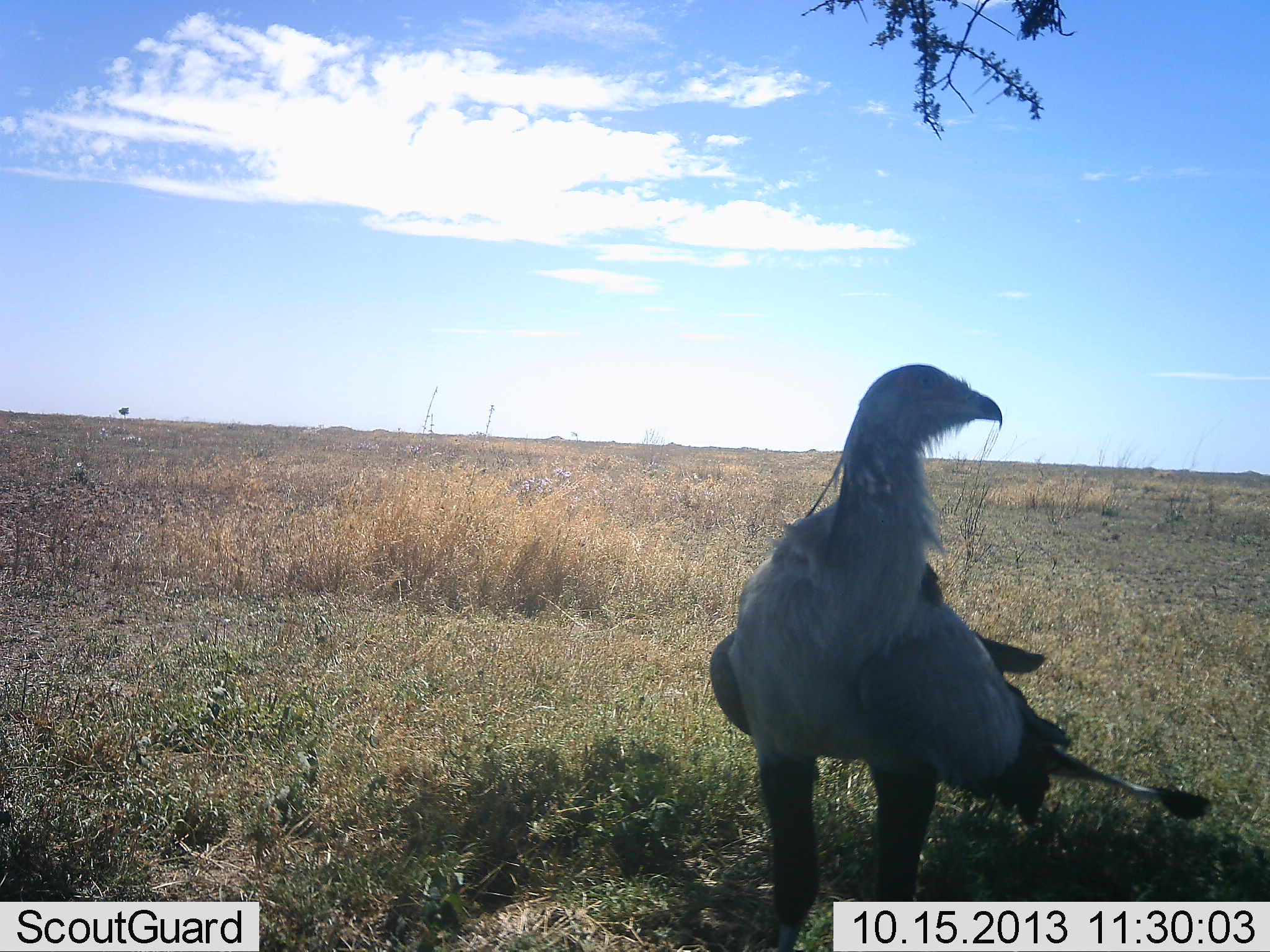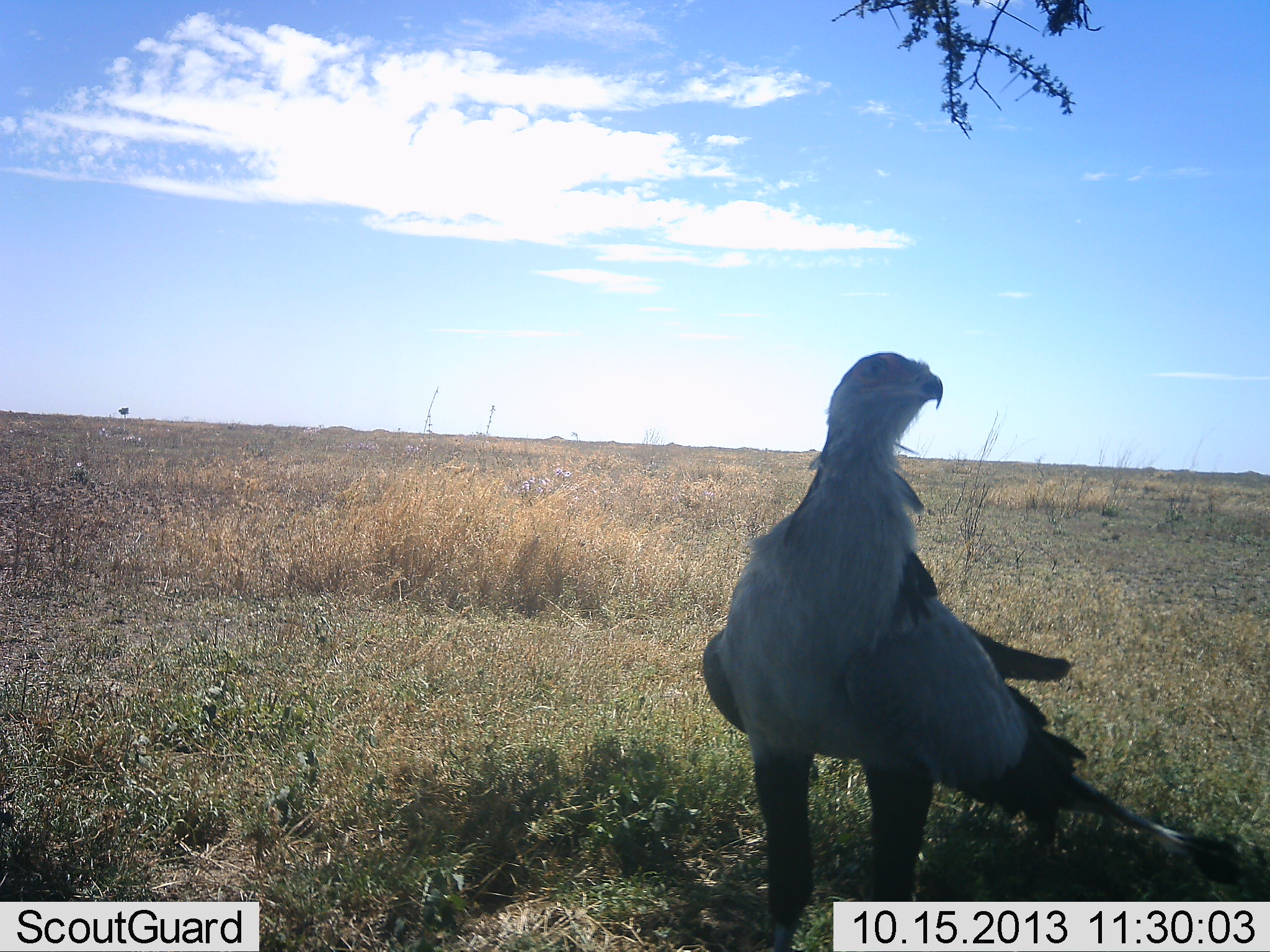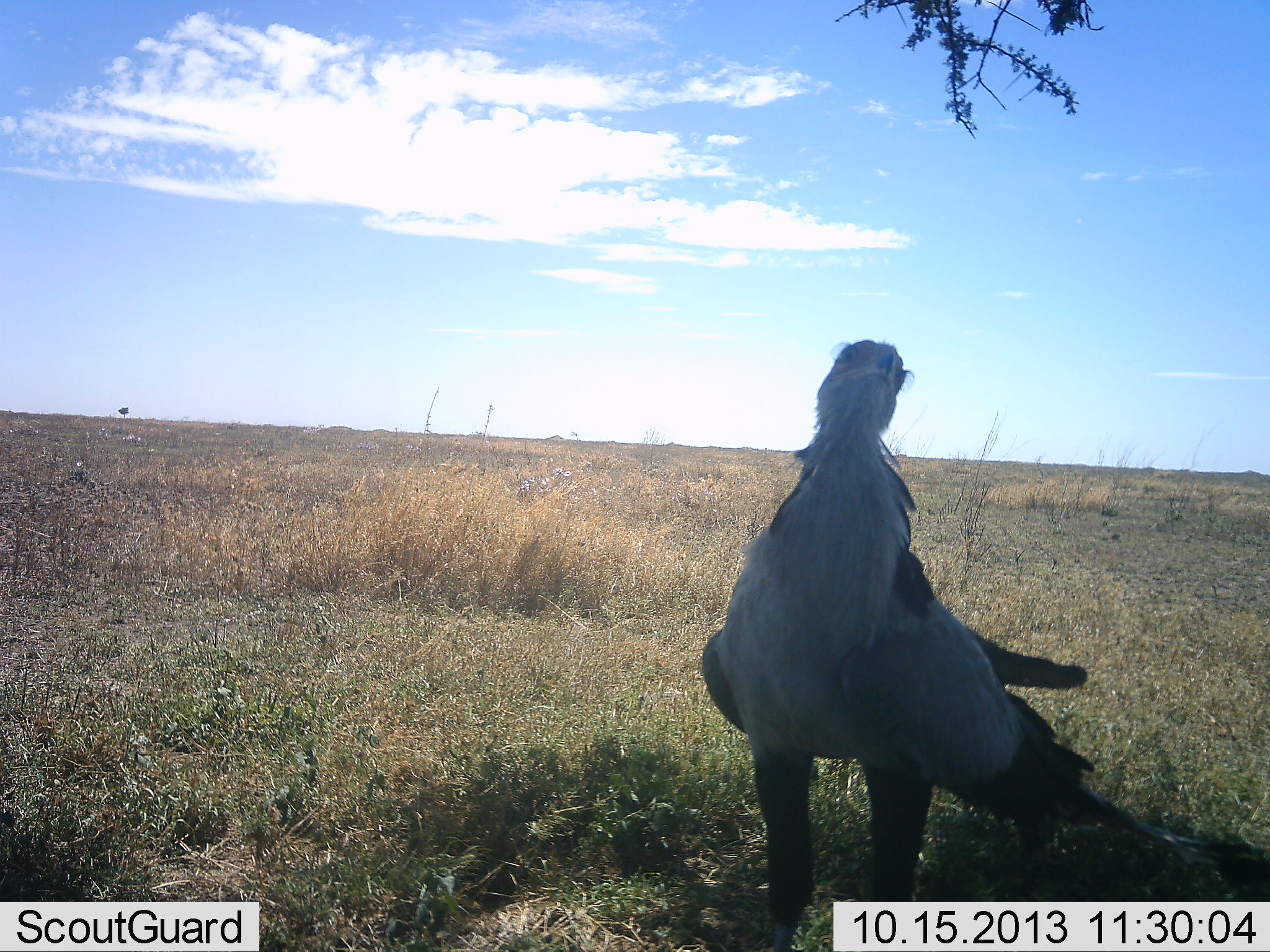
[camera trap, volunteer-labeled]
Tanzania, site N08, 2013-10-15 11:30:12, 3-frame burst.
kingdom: Animalia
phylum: Chordata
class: Aves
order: Accipitriformes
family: Sagittariidae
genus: Sagittarius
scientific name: Sagittarius serpentarius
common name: secretary bird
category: secretarybird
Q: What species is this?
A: Secretarybird (secretary bird) (Sagittarius serpentarius).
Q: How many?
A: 1.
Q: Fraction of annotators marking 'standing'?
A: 100%.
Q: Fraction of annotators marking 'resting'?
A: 0%.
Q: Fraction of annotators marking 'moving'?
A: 0%.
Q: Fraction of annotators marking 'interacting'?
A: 0%.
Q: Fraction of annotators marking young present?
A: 0%.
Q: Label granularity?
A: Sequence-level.